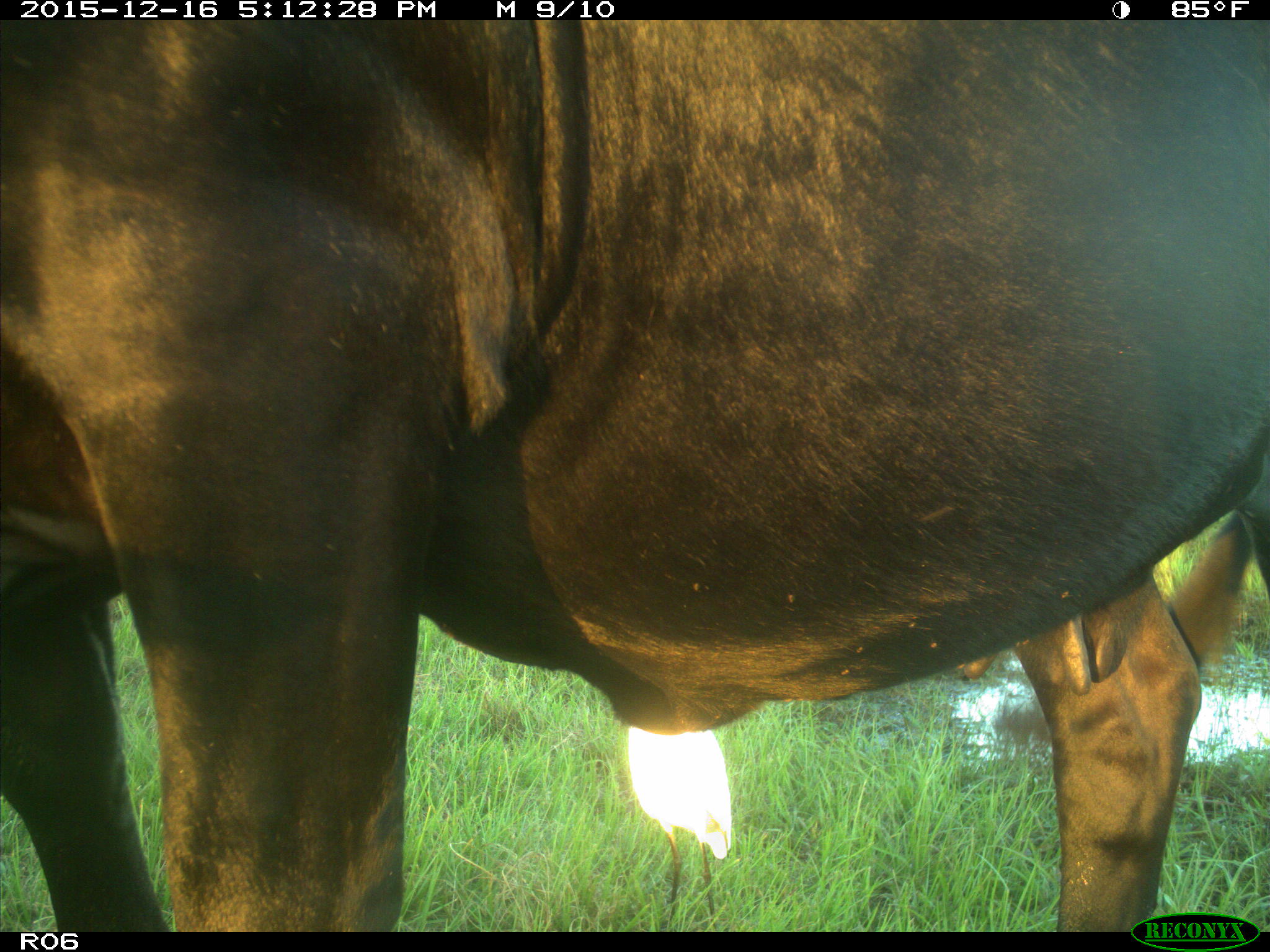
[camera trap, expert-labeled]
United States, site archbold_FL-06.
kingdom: Animalia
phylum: Chordata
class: Mammalia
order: Artiodactyla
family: Bovidae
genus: Bos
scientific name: Bos taurus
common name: domestic cow